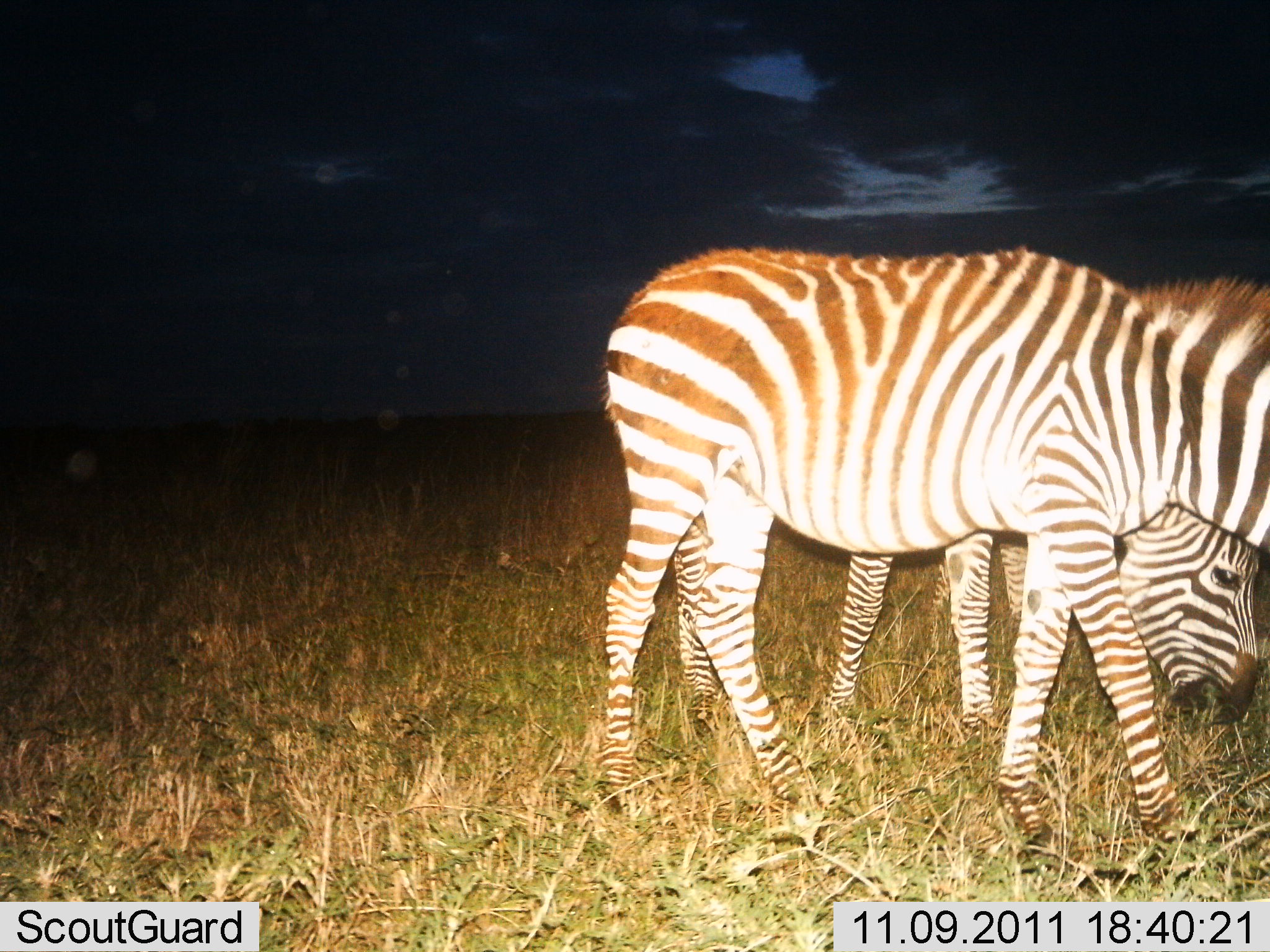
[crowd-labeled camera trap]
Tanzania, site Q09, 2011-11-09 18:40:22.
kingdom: Animalia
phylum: Chordata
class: Mammalia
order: Perissodactyla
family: Equidae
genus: Equus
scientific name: Equus quagga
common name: plains zebra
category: zebra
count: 2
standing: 27%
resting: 0%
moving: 9%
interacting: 0%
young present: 0%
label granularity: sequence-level